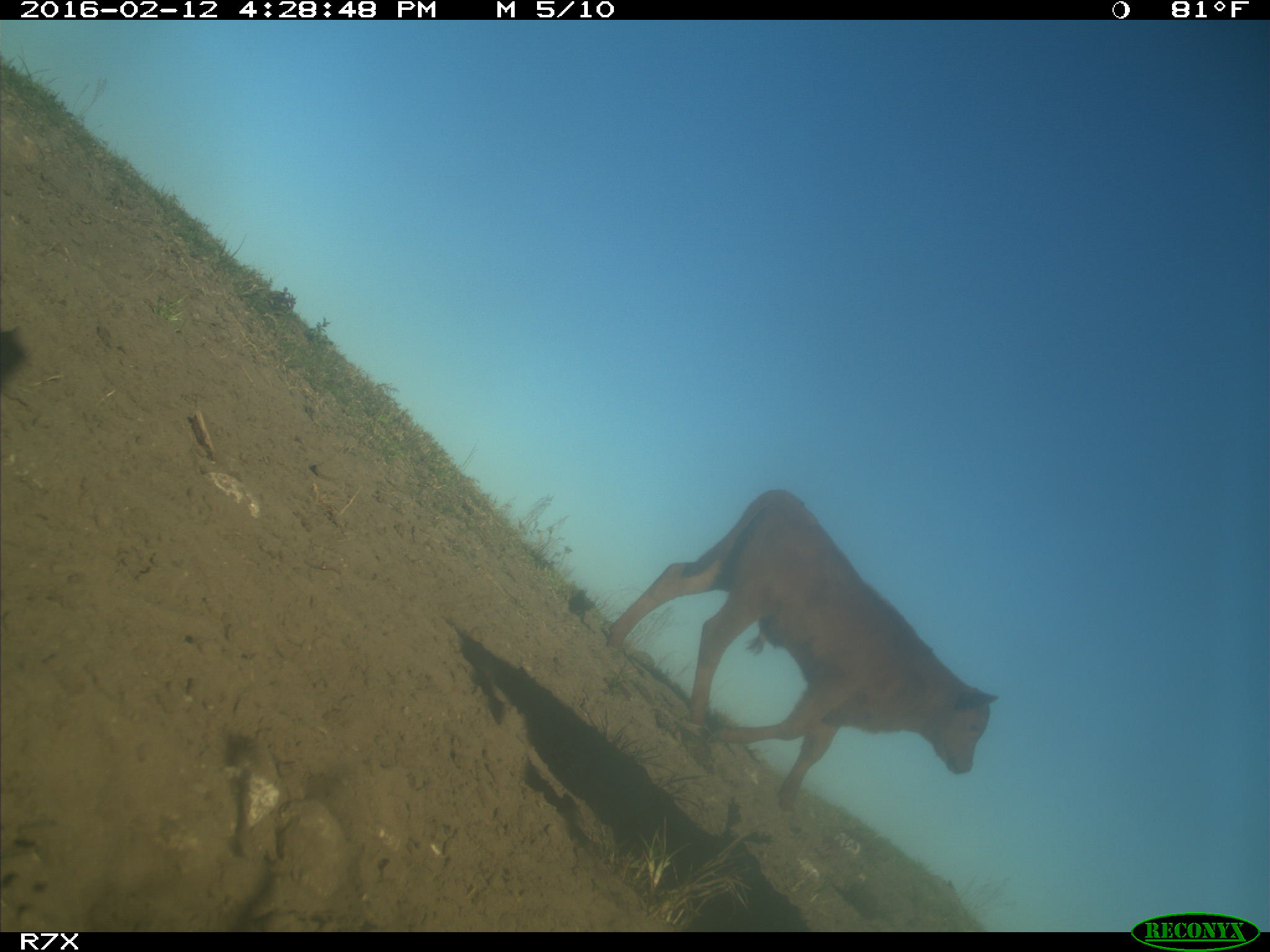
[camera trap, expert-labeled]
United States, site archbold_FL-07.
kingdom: Animalia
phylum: Chordata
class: Mammalia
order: Artiodactyla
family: Bovidae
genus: Bos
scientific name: Bos taurus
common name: domestic cow